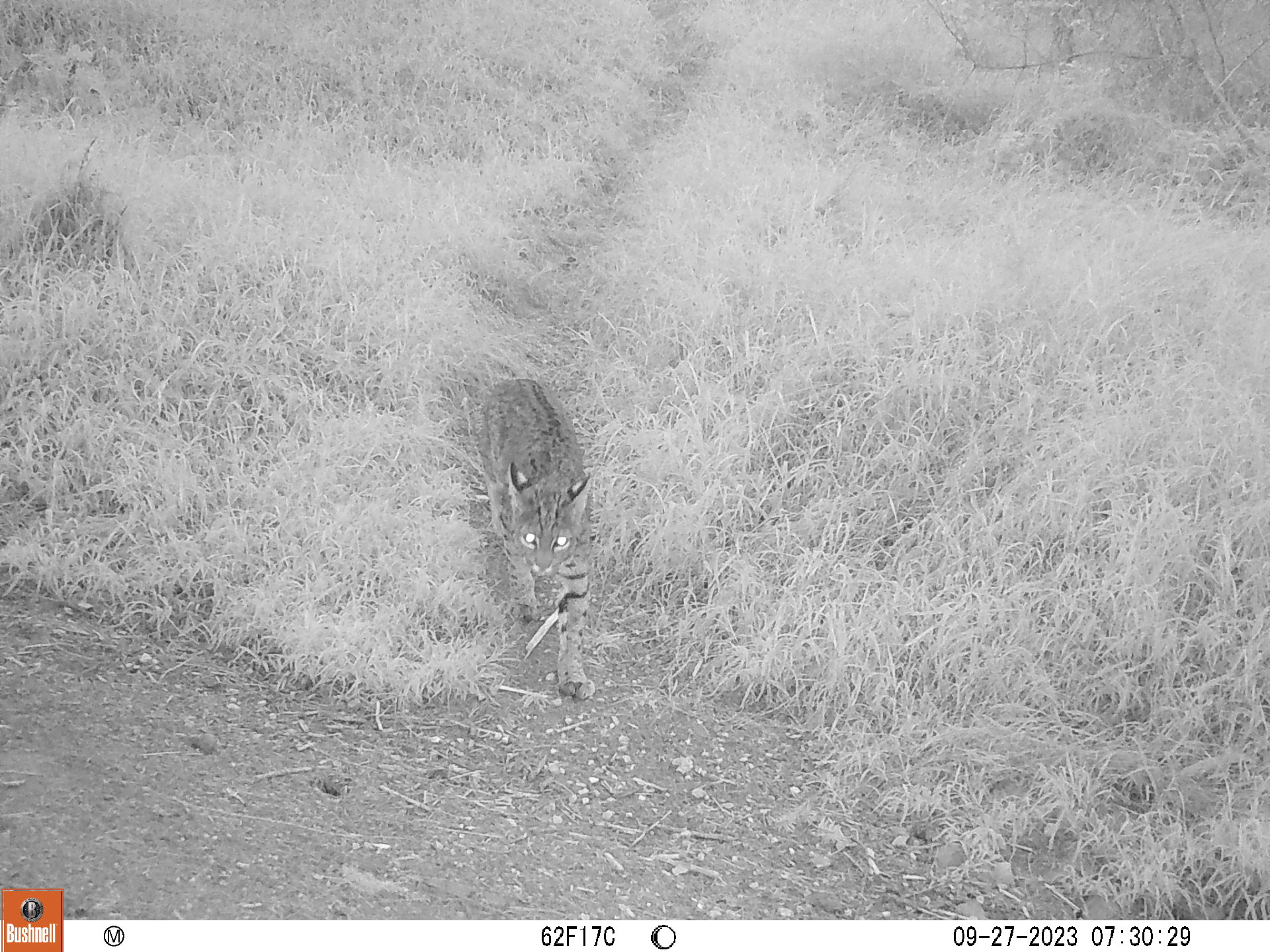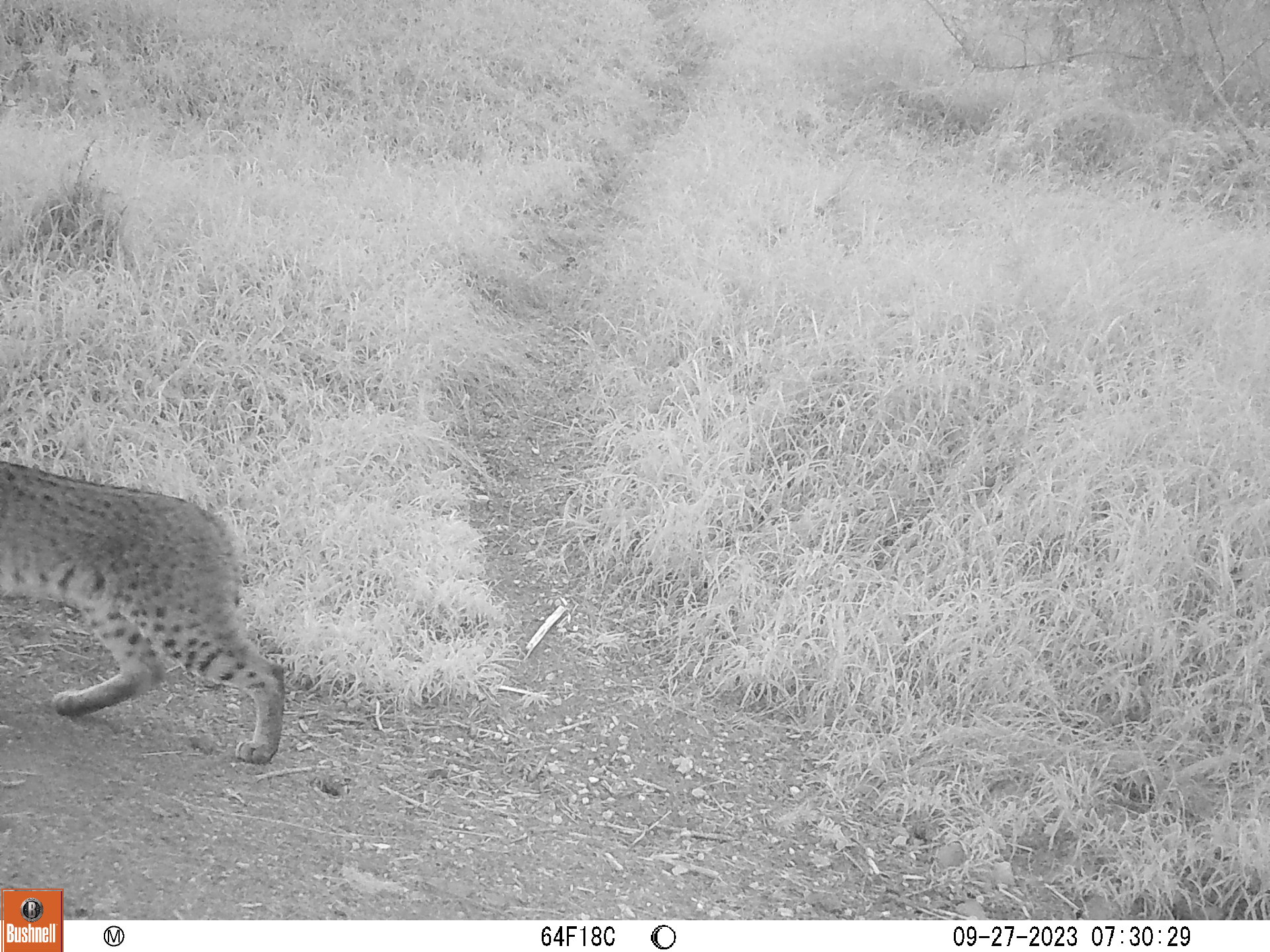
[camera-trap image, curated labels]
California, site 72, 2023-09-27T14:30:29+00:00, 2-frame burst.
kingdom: Animalia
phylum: Chordata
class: Mammalia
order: Carnivora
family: Felidae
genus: Lynx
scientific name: Lynx rufus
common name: bobcat